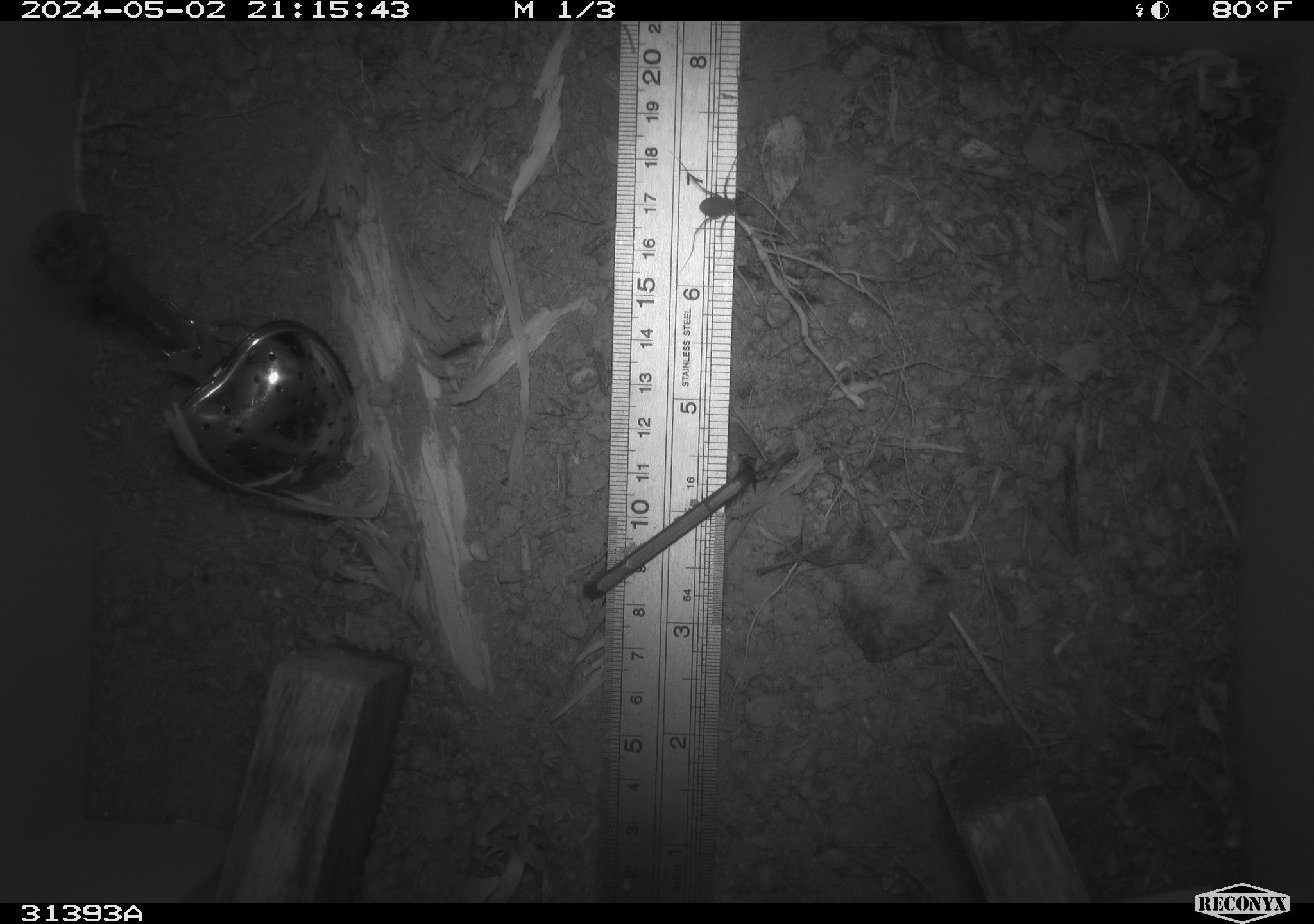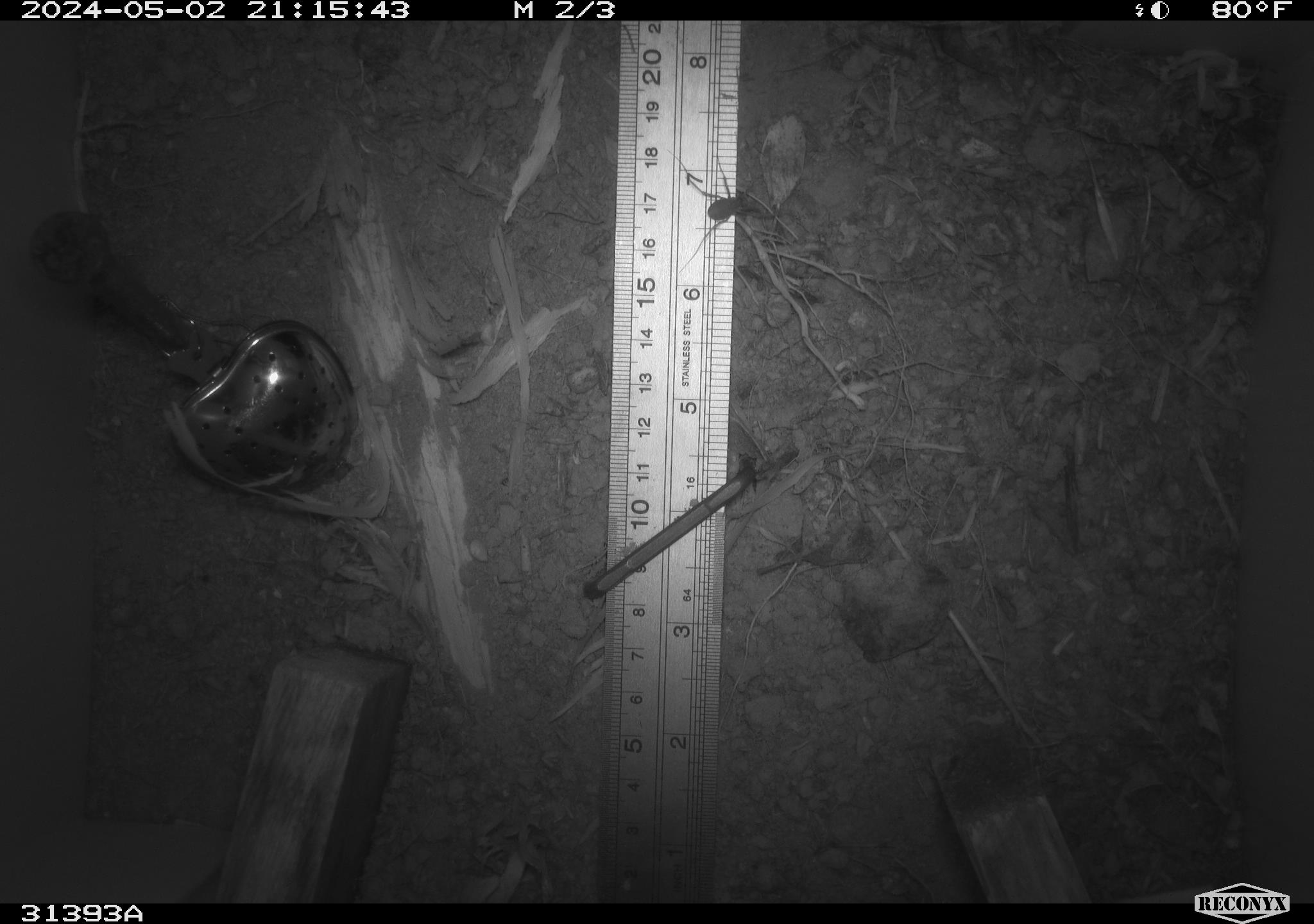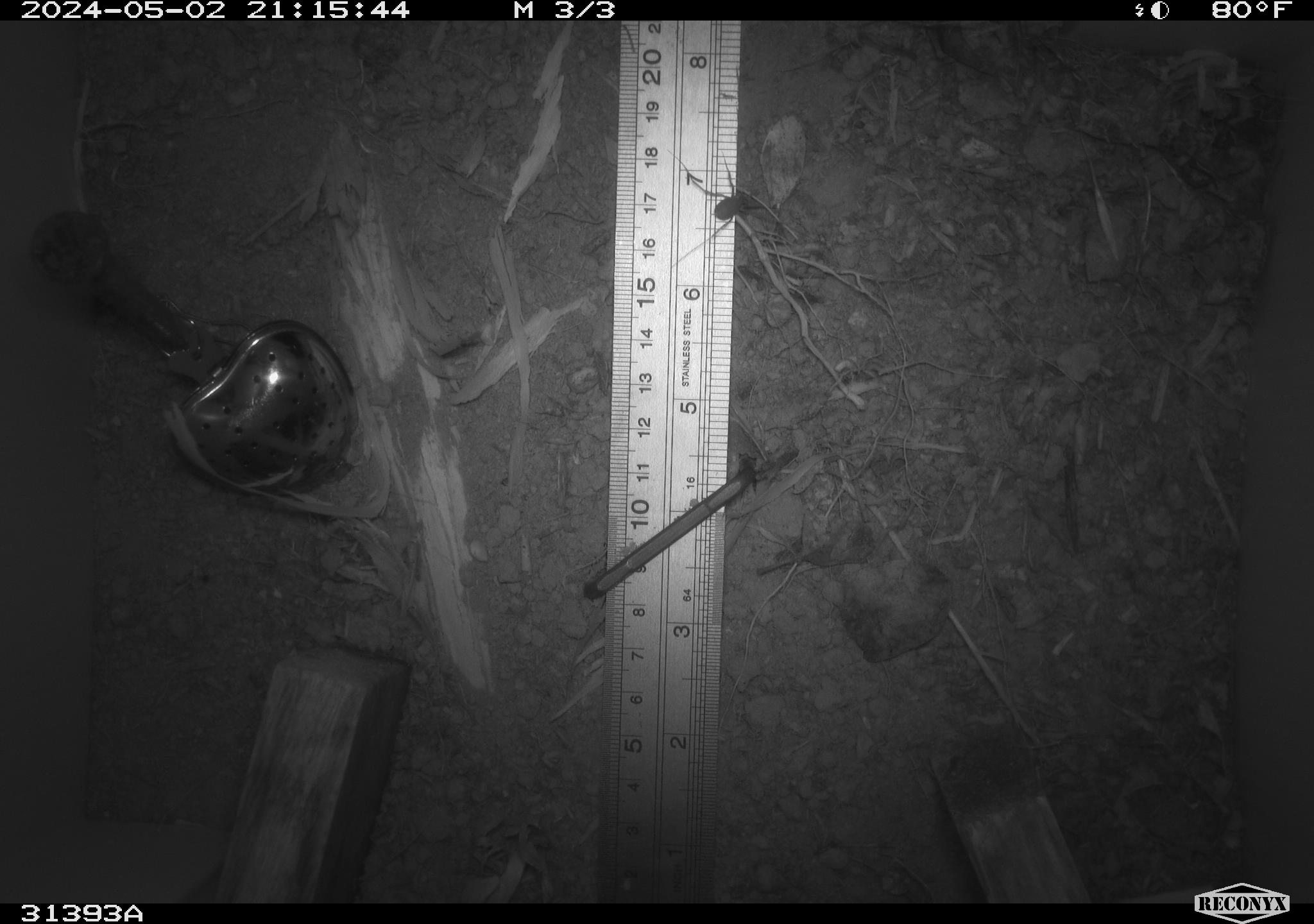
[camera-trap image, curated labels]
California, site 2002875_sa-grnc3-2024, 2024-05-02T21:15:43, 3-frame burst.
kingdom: Animalia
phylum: Arthropoda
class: Insecta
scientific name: Insecta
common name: insect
Insect (Insecta).